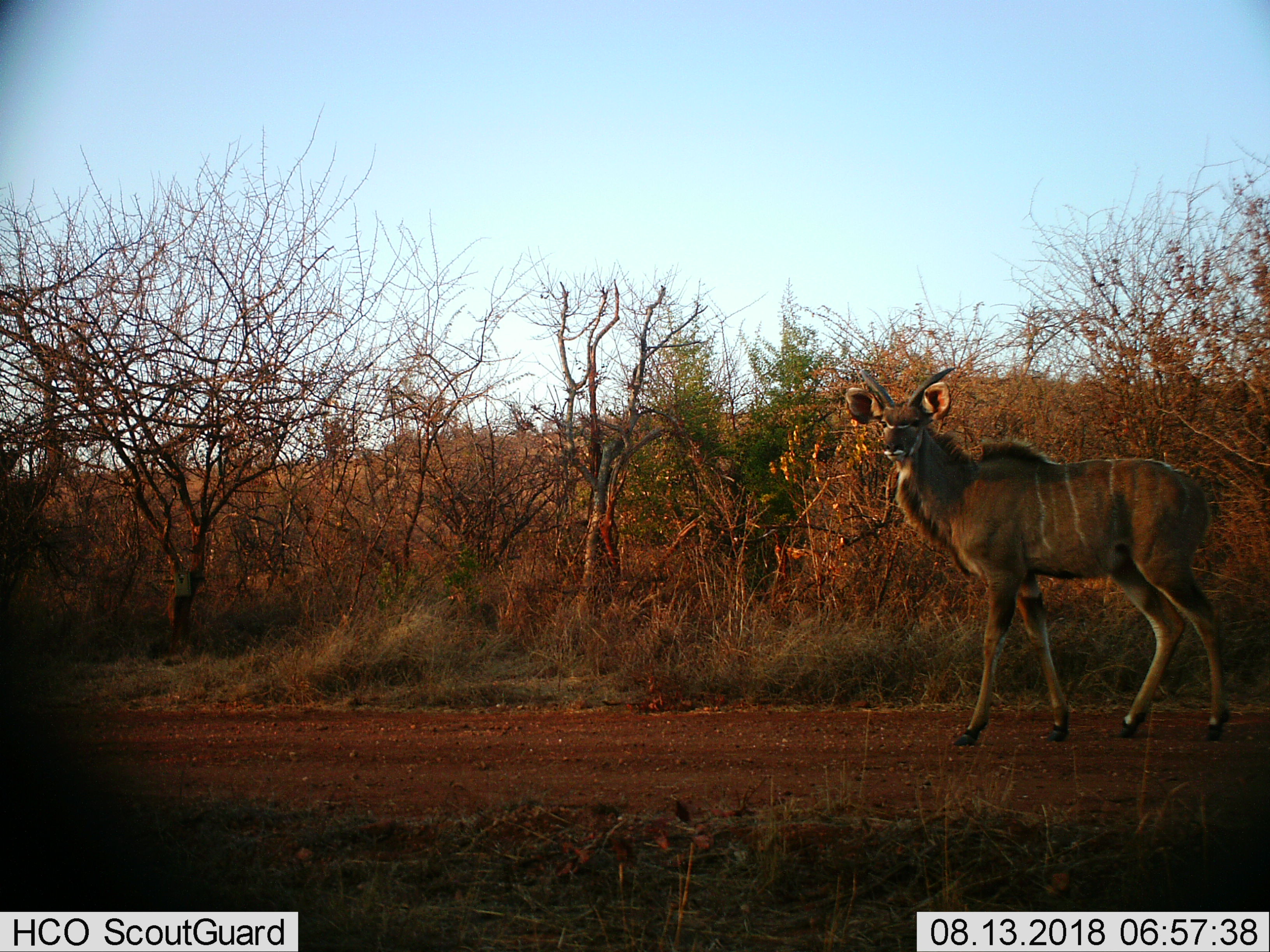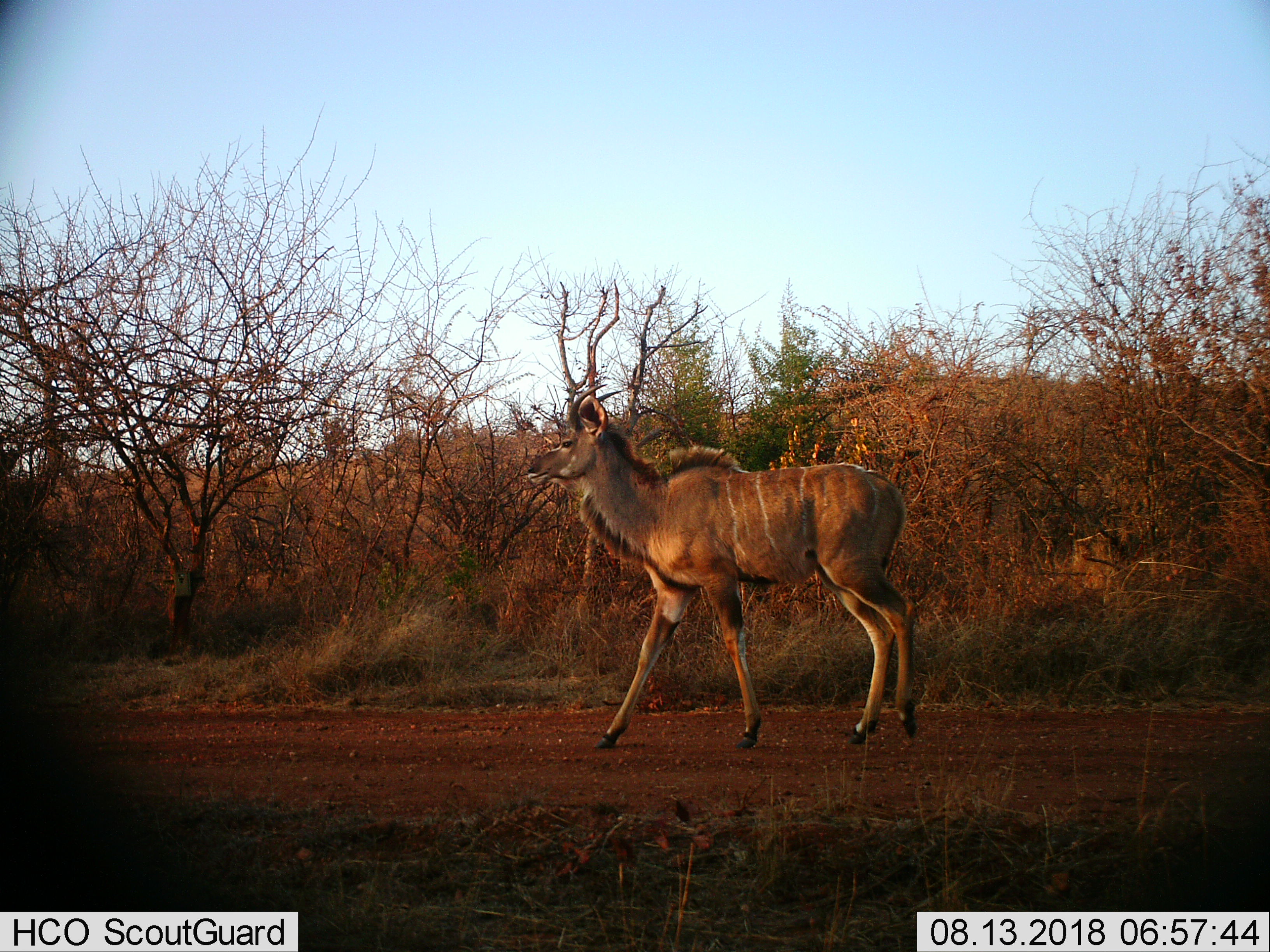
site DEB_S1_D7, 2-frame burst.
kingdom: Animalia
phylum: Chordata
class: Mammalia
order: Artiodactyla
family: Bovidae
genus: Tragelaphus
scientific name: Tragelaphus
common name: kudu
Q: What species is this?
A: Kudu (Tragelaphus).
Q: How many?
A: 1.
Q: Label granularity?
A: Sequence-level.